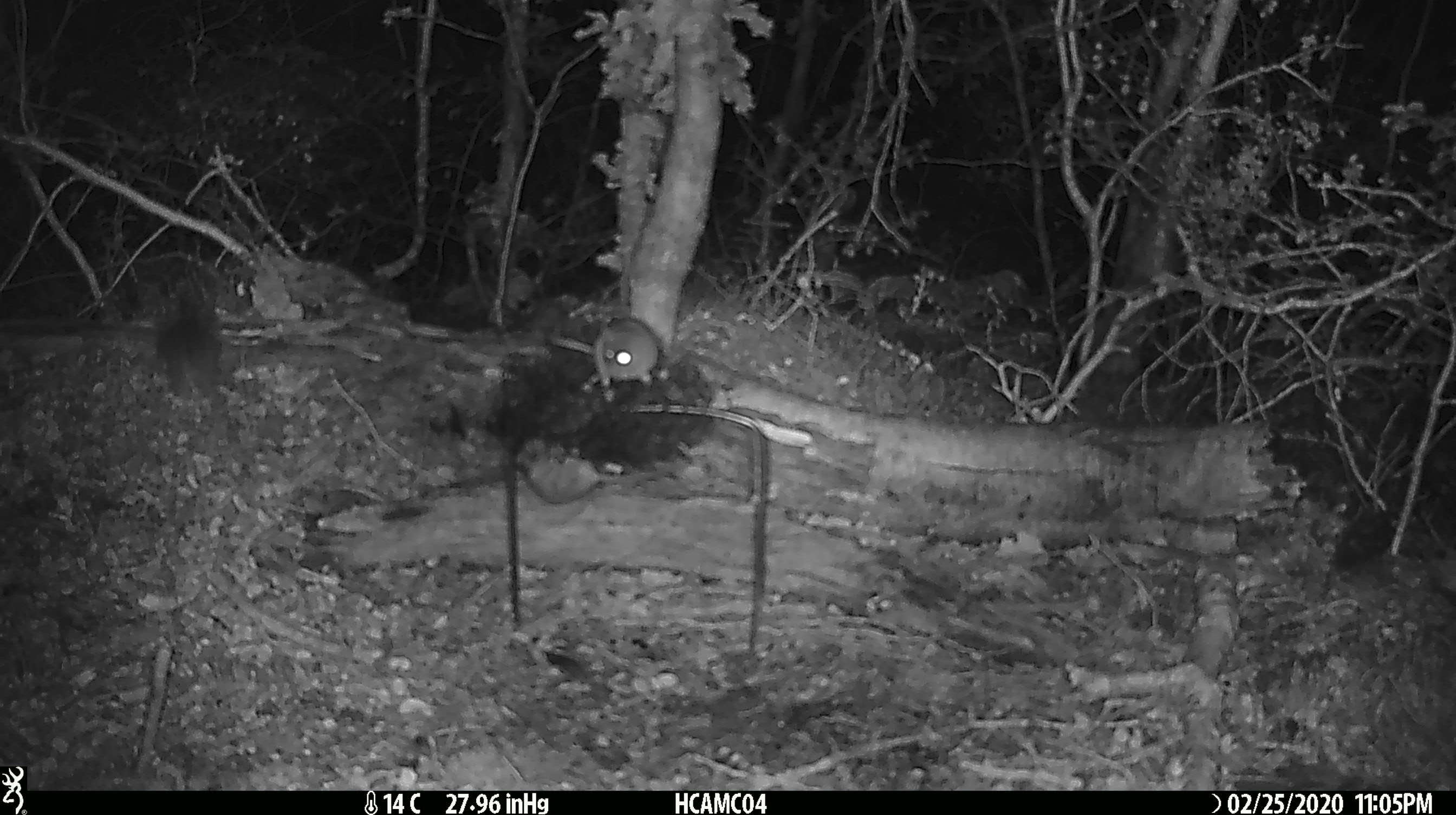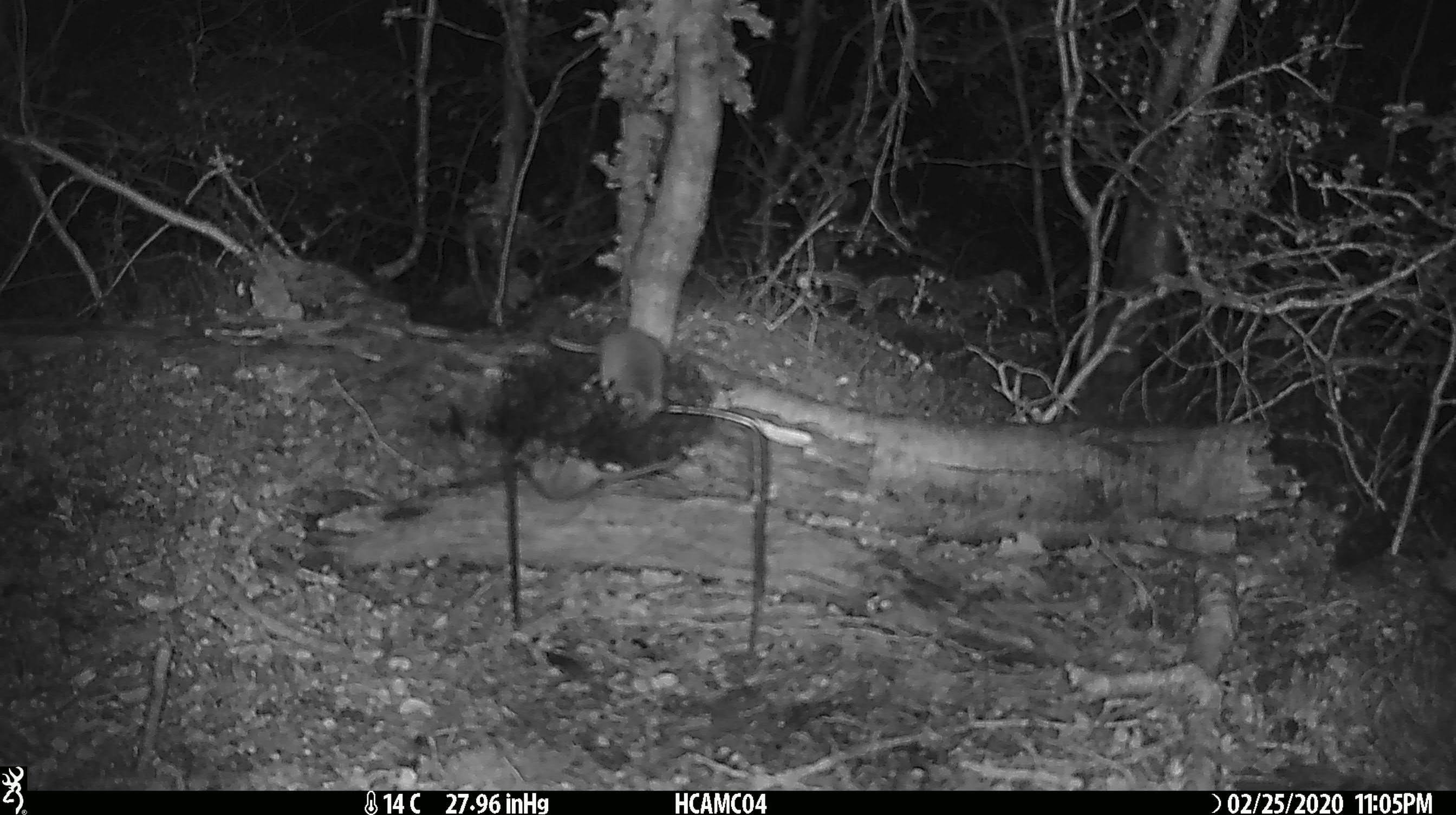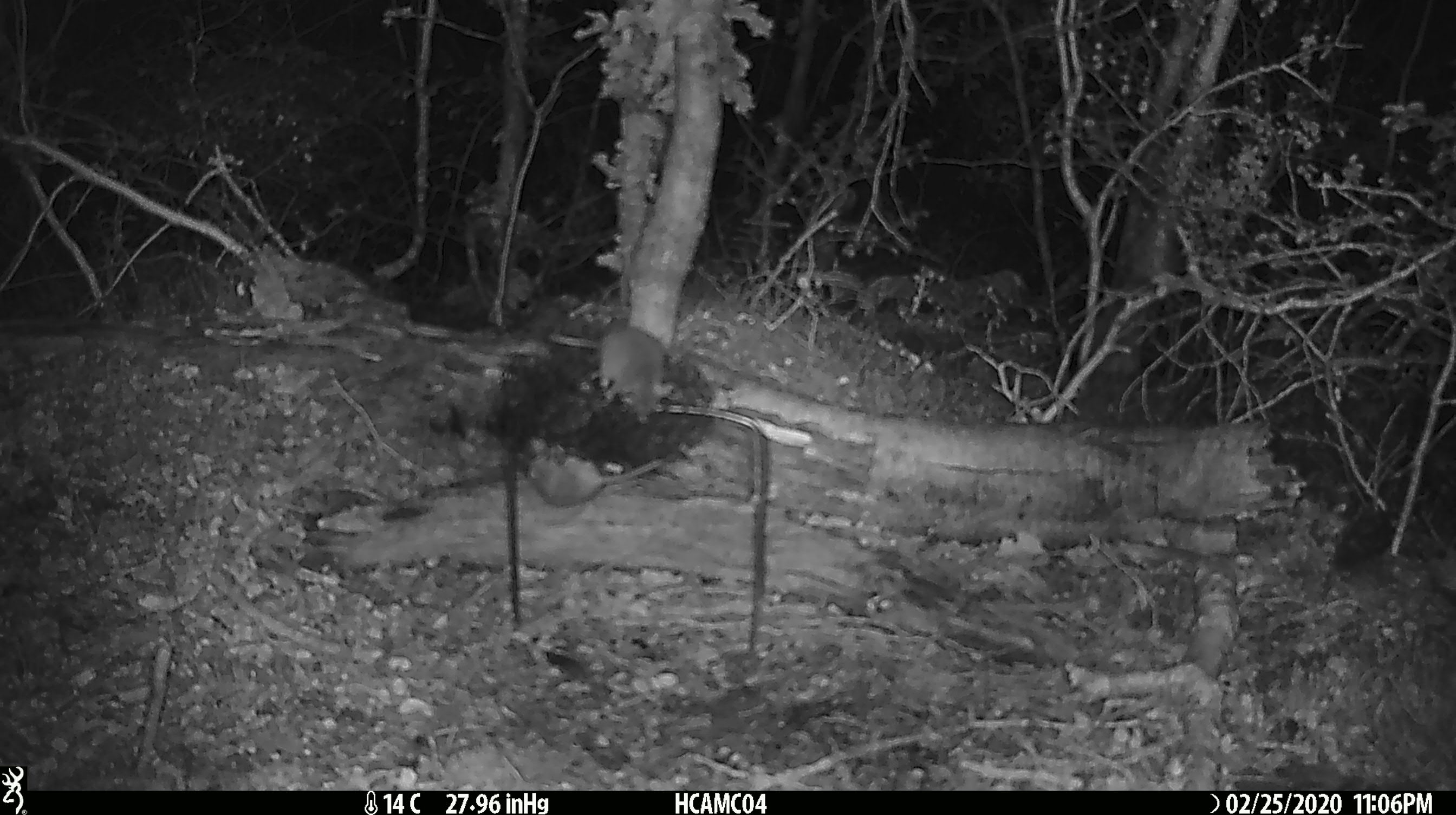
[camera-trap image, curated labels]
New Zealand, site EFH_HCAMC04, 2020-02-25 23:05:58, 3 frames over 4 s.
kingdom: Animalia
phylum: Chordata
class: Mammalia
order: Rodentia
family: Muridae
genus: Mus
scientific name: Mus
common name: mouse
Mouse (Mus).